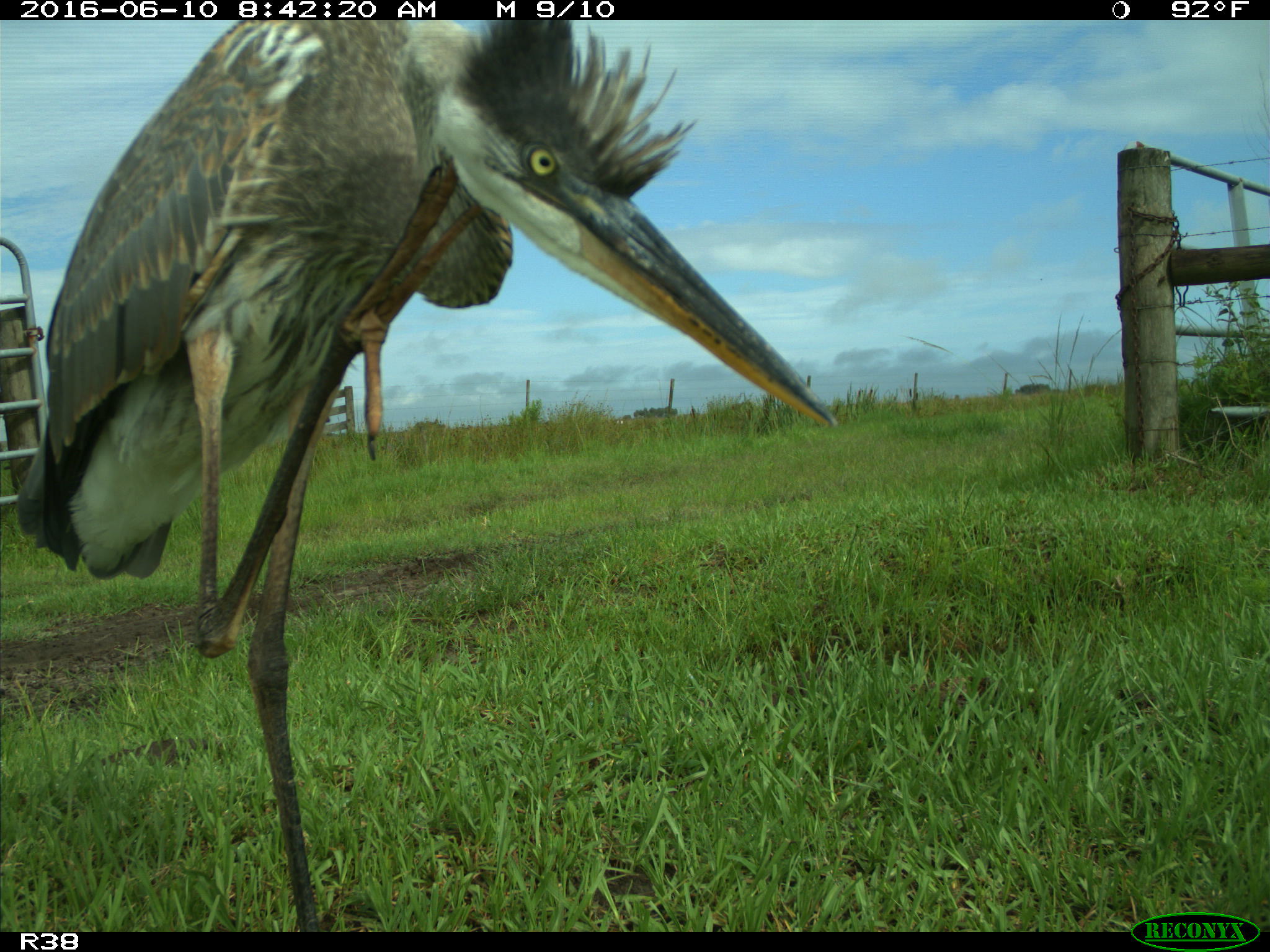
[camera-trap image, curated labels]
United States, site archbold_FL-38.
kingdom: Animalia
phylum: Chordata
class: Aves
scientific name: Aves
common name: birds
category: unidentified bird